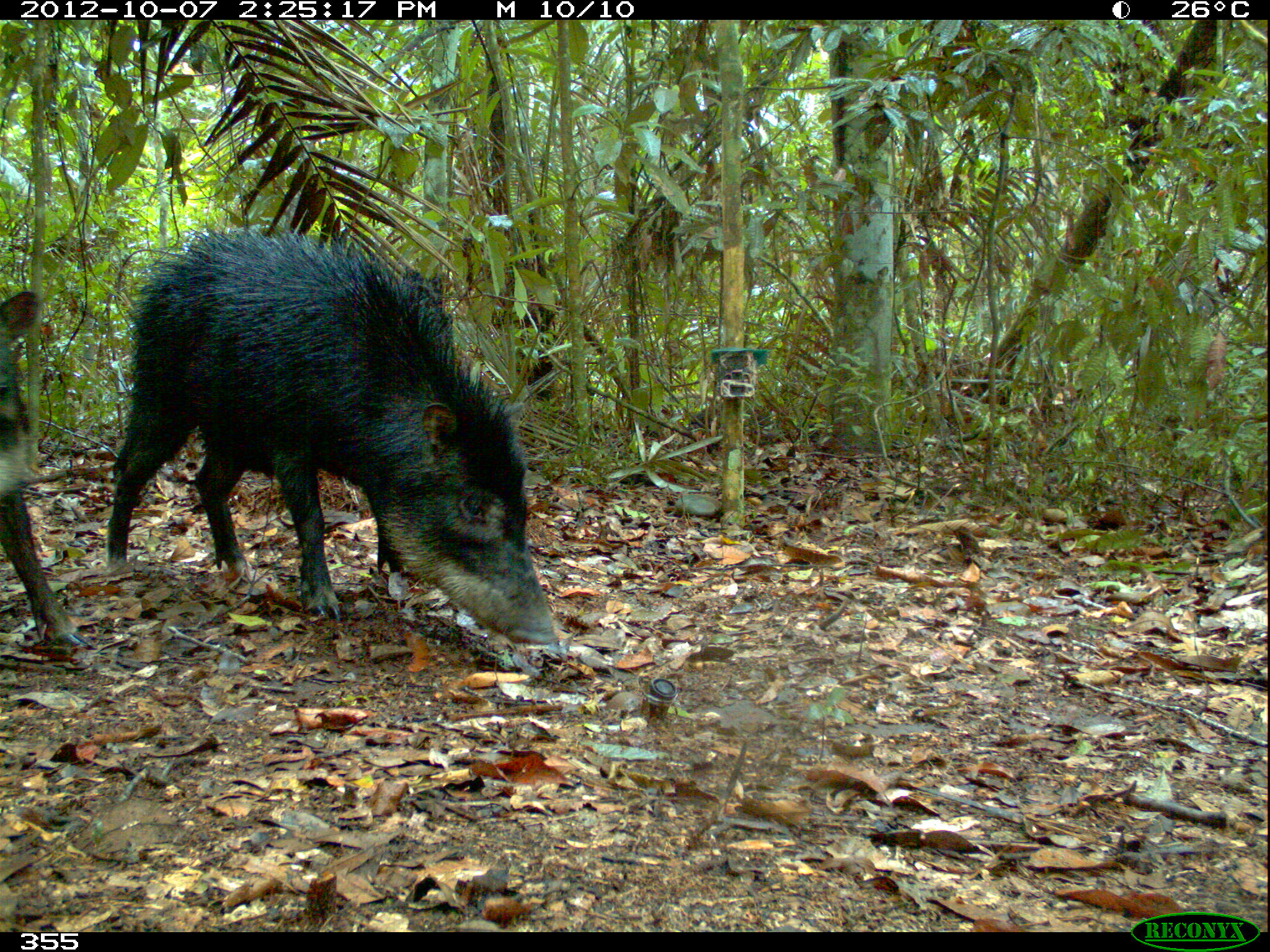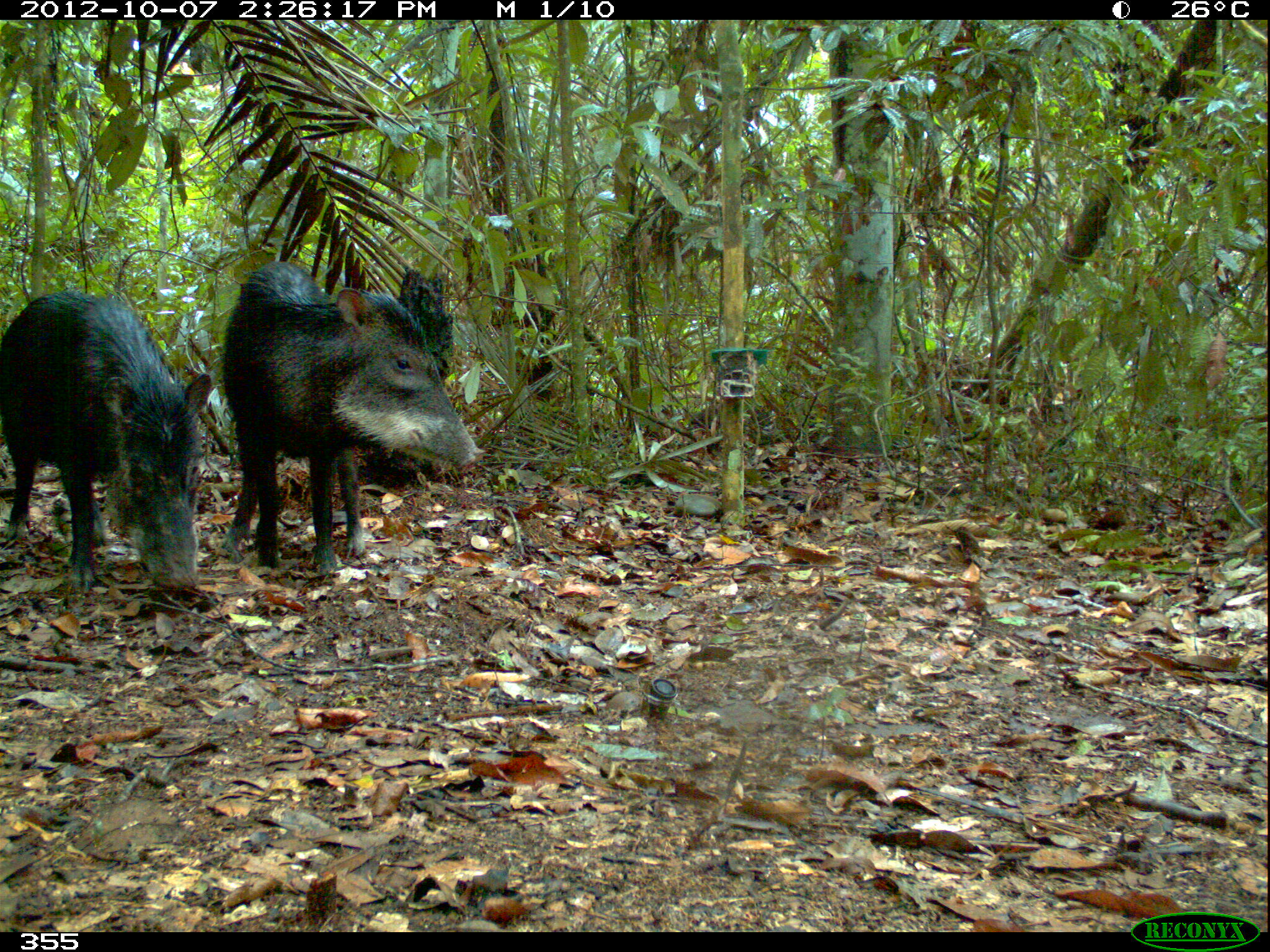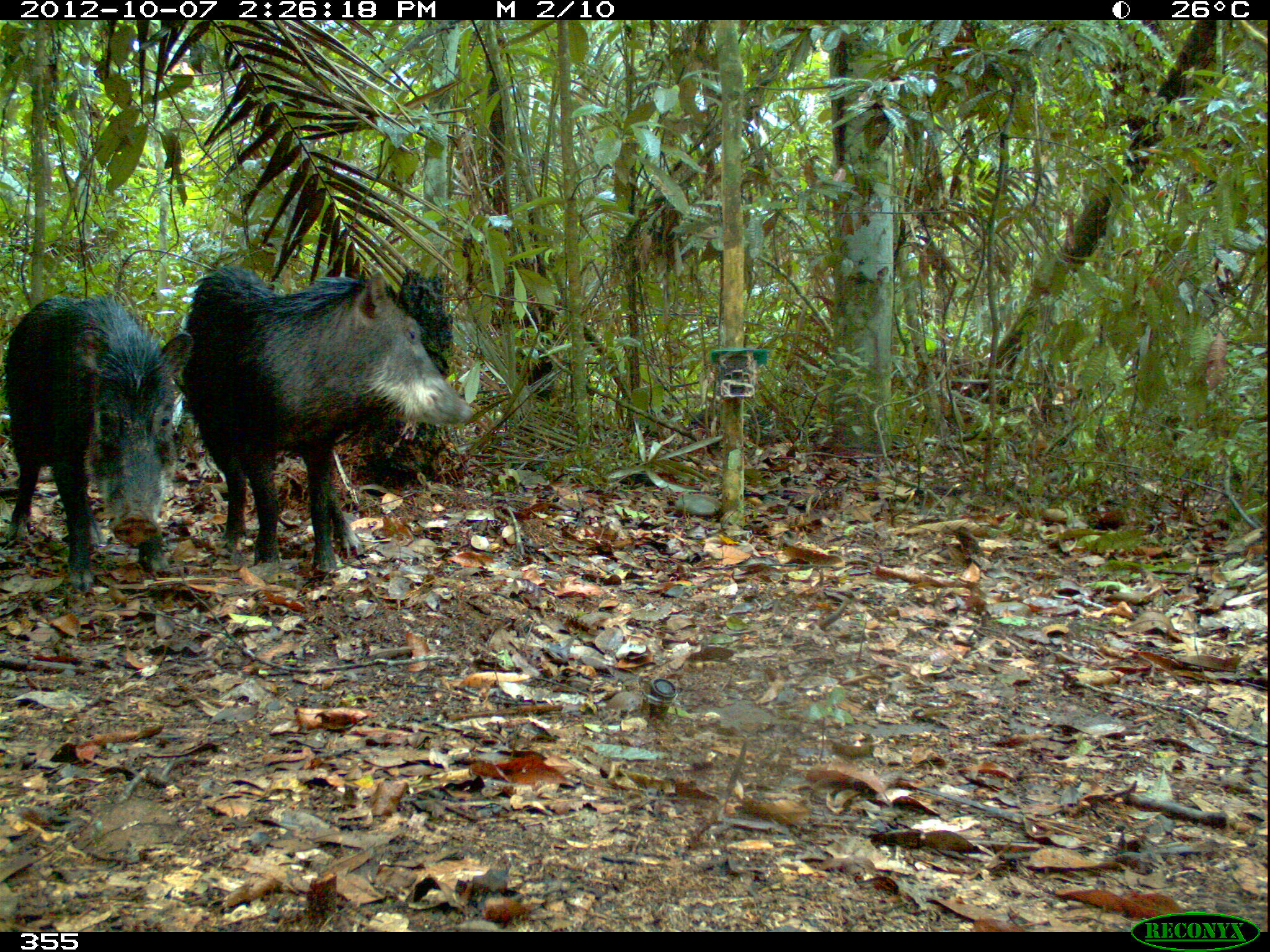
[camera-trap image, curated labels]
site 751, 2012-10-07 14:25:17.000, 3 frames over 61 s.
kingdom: Animalia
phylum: Chordata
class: Mammalia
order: Artiodactyla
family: Tayassuidae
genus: Tayassu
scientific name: Tayassu pecari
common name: white-lipped peccary